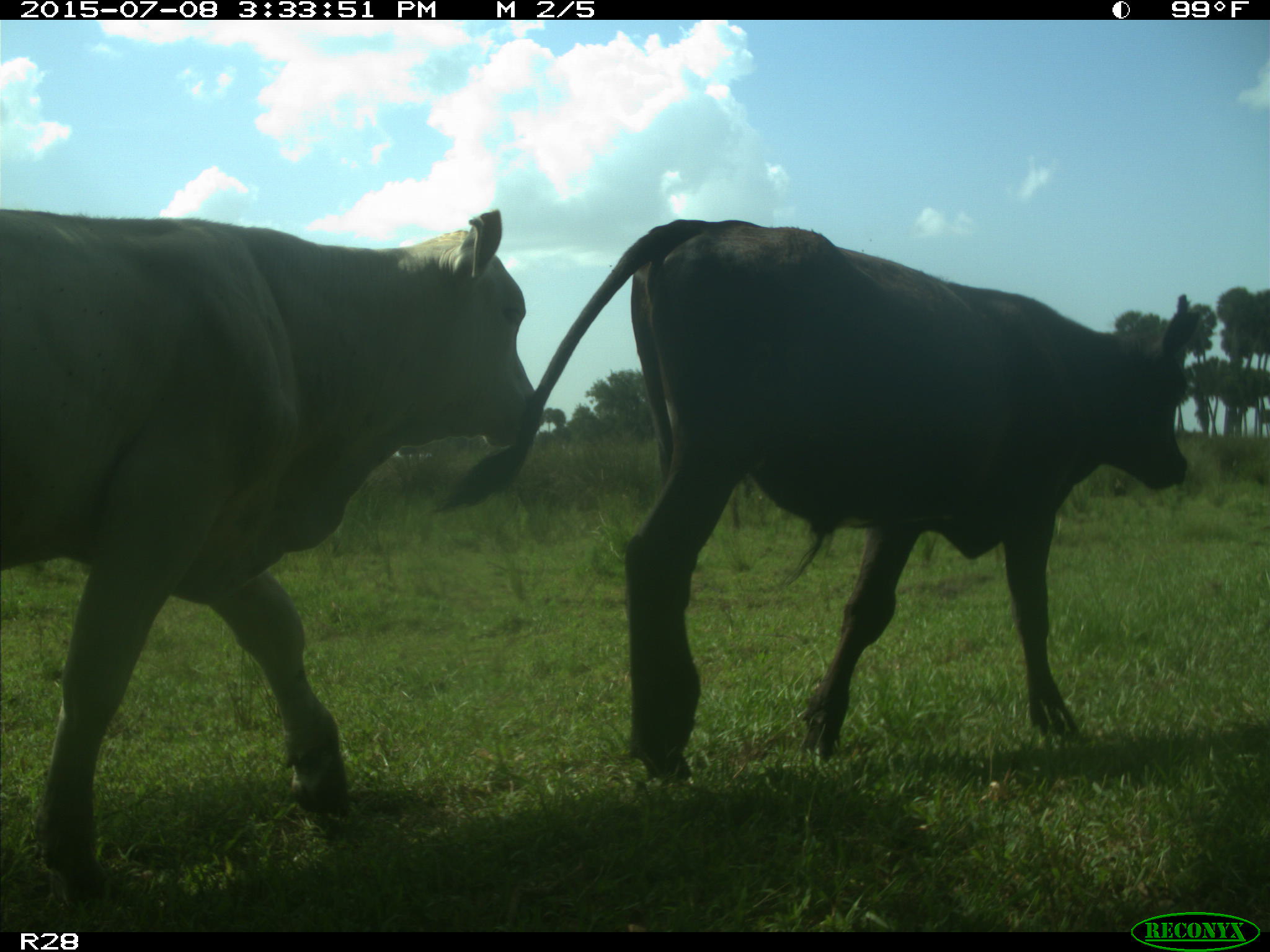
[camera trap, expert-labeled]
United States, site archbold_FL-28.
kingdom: Animalia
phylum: Chordata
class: Mammalia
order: Artiodactyla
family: Bovidae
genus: Bos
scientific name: Bos taurus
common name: domestic cow